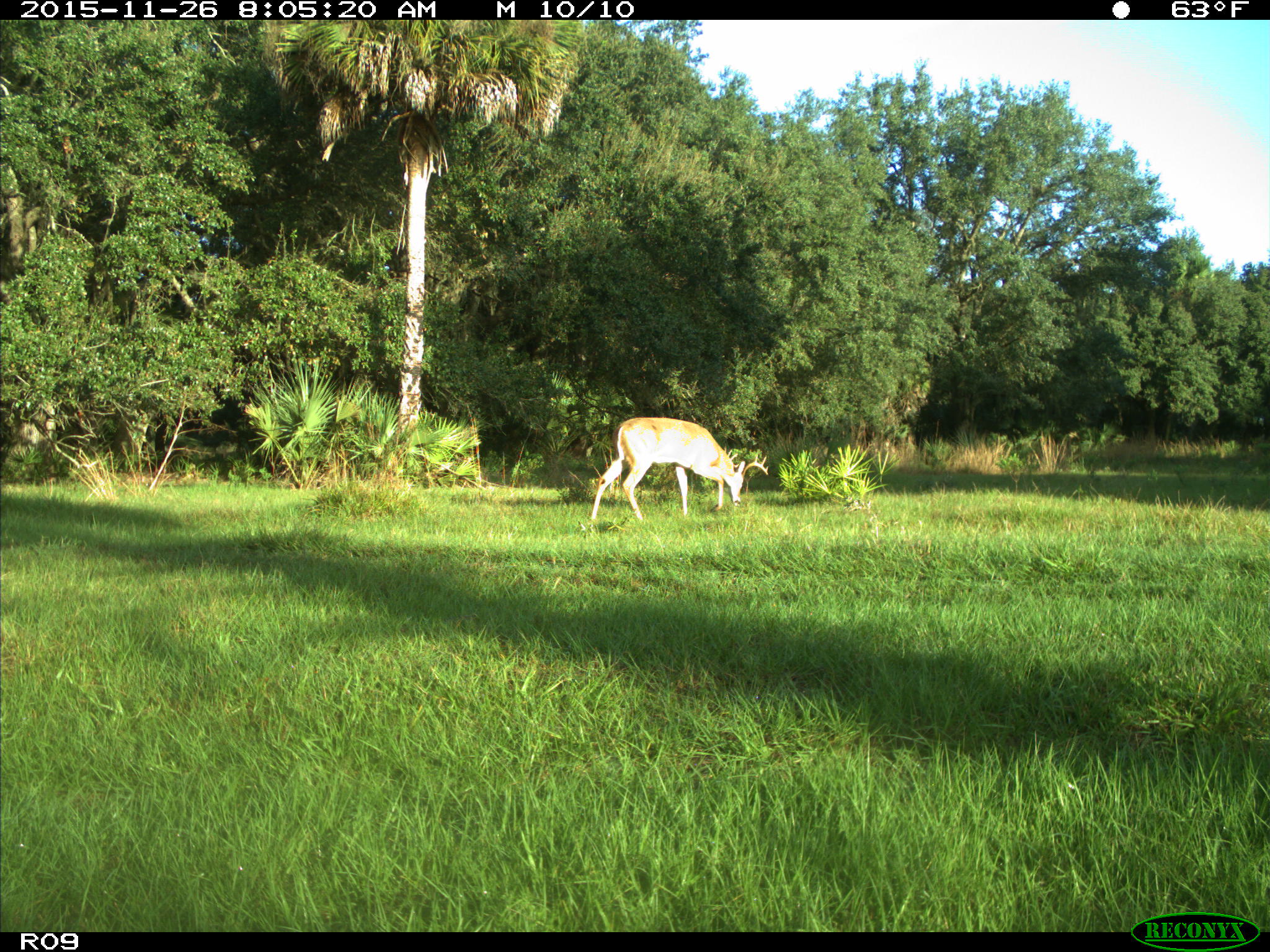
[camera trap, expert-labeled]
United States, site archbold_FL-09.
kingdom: Animalia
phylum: Chordata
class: Mammalia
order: Artiodactyla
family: Cervidae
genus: Odocoileus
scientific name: Odocoileus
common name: deer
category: unidentified deer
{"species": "unidentified deer (deer) (Odocoileus)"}